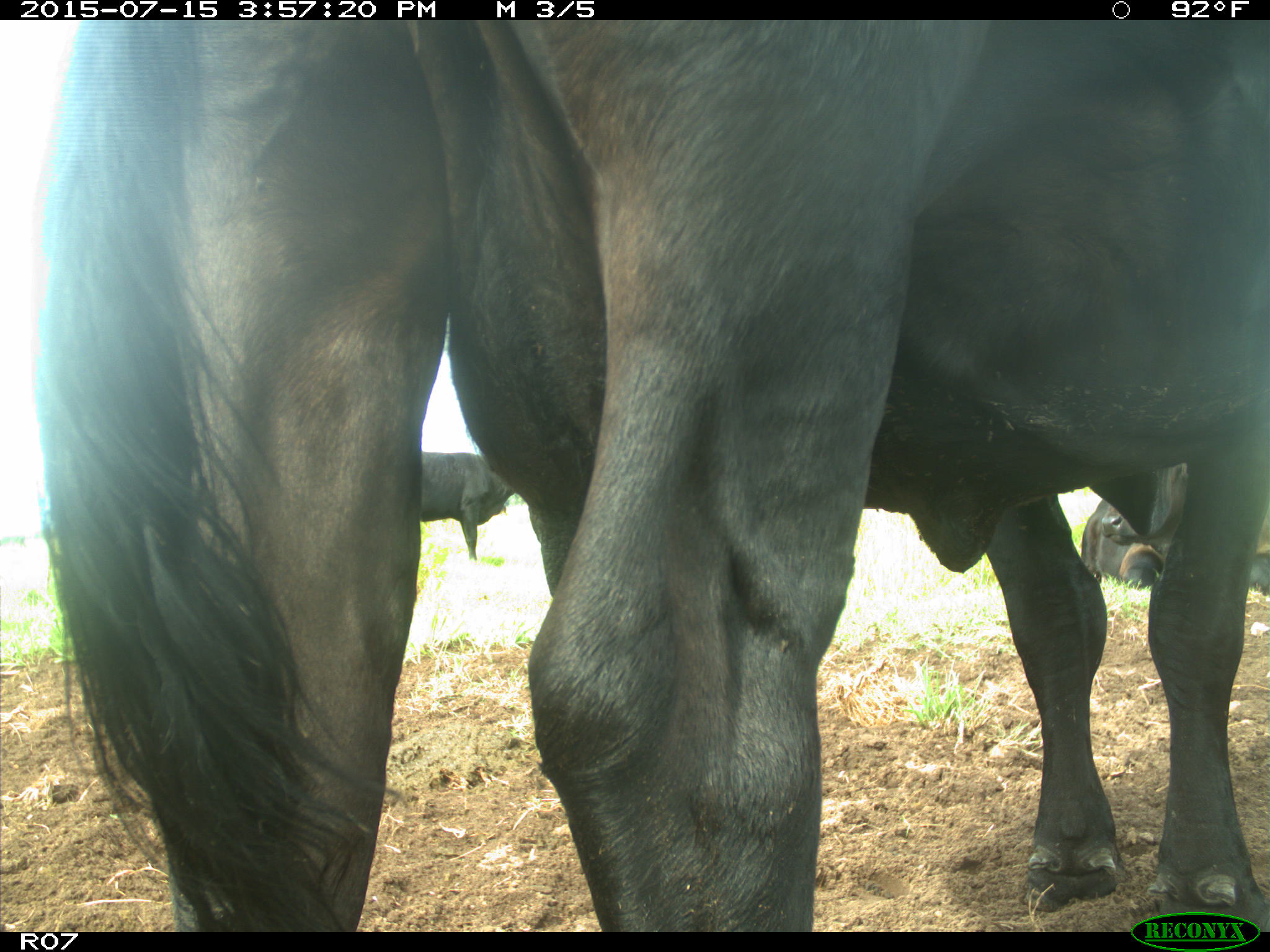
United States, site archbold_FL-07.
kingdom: Animalia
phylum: Chordata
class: Mammalia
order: Artiodactyla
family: Bovidae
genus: Bos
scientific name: Bos taurus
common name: domestic cow